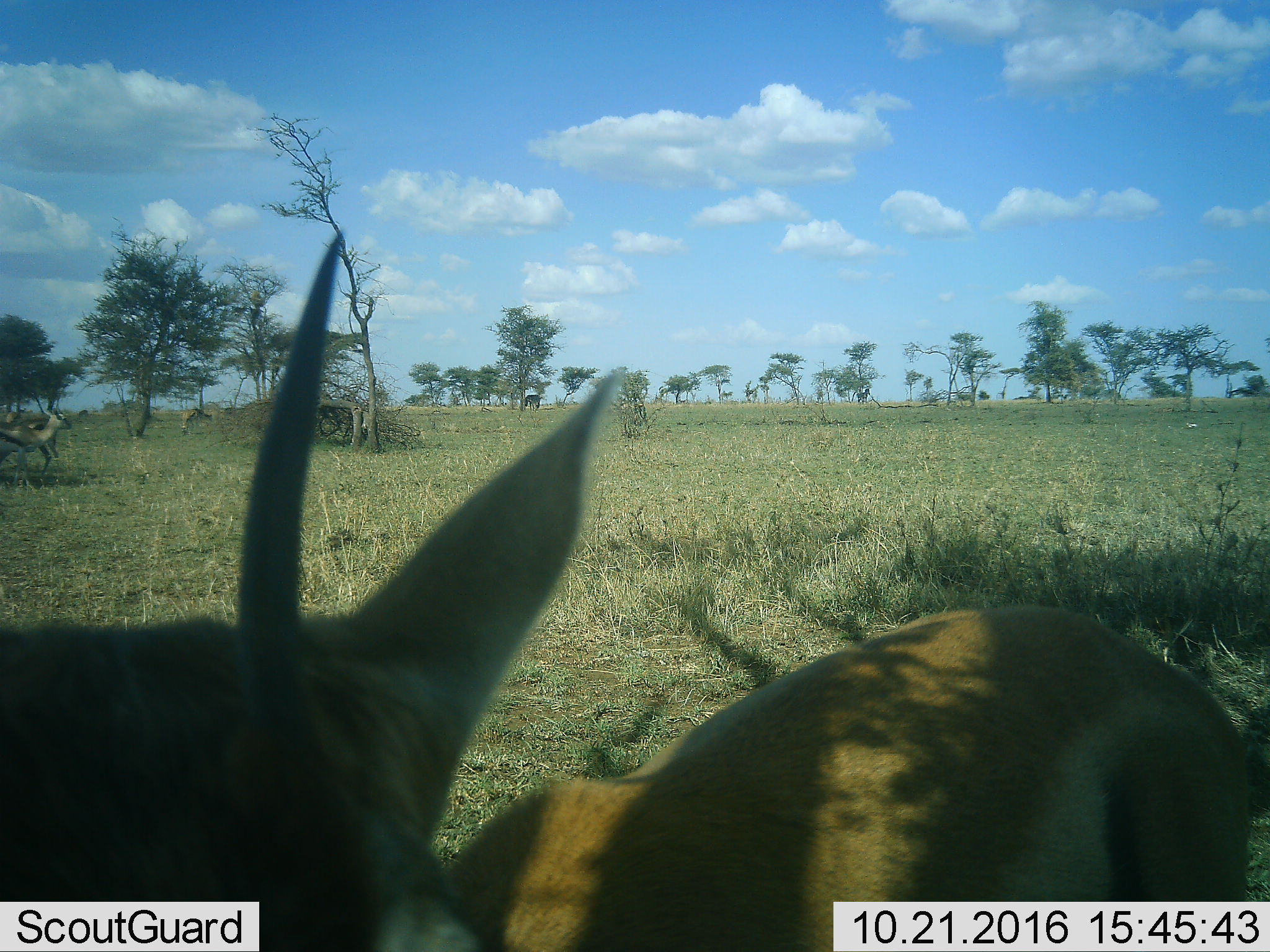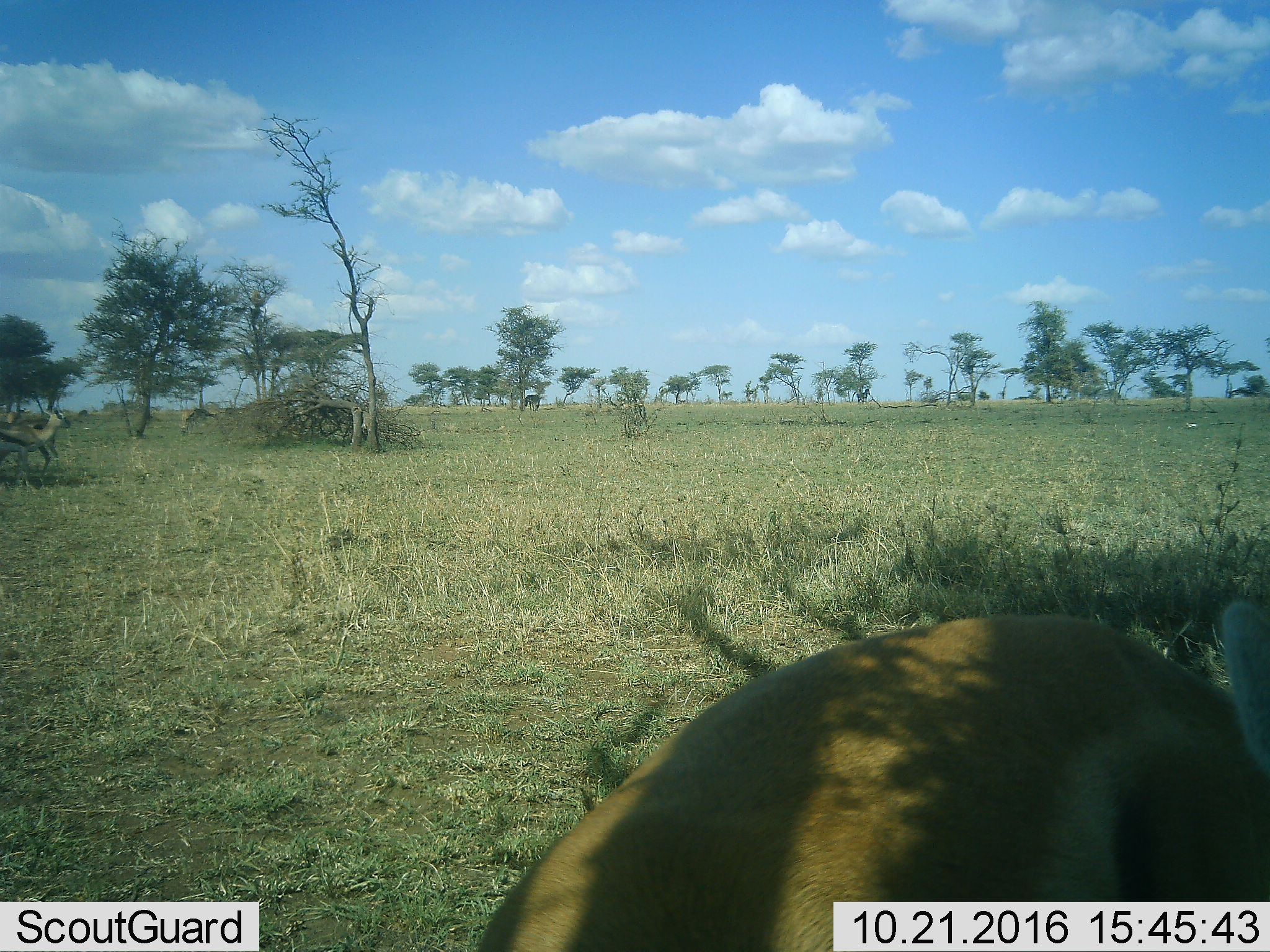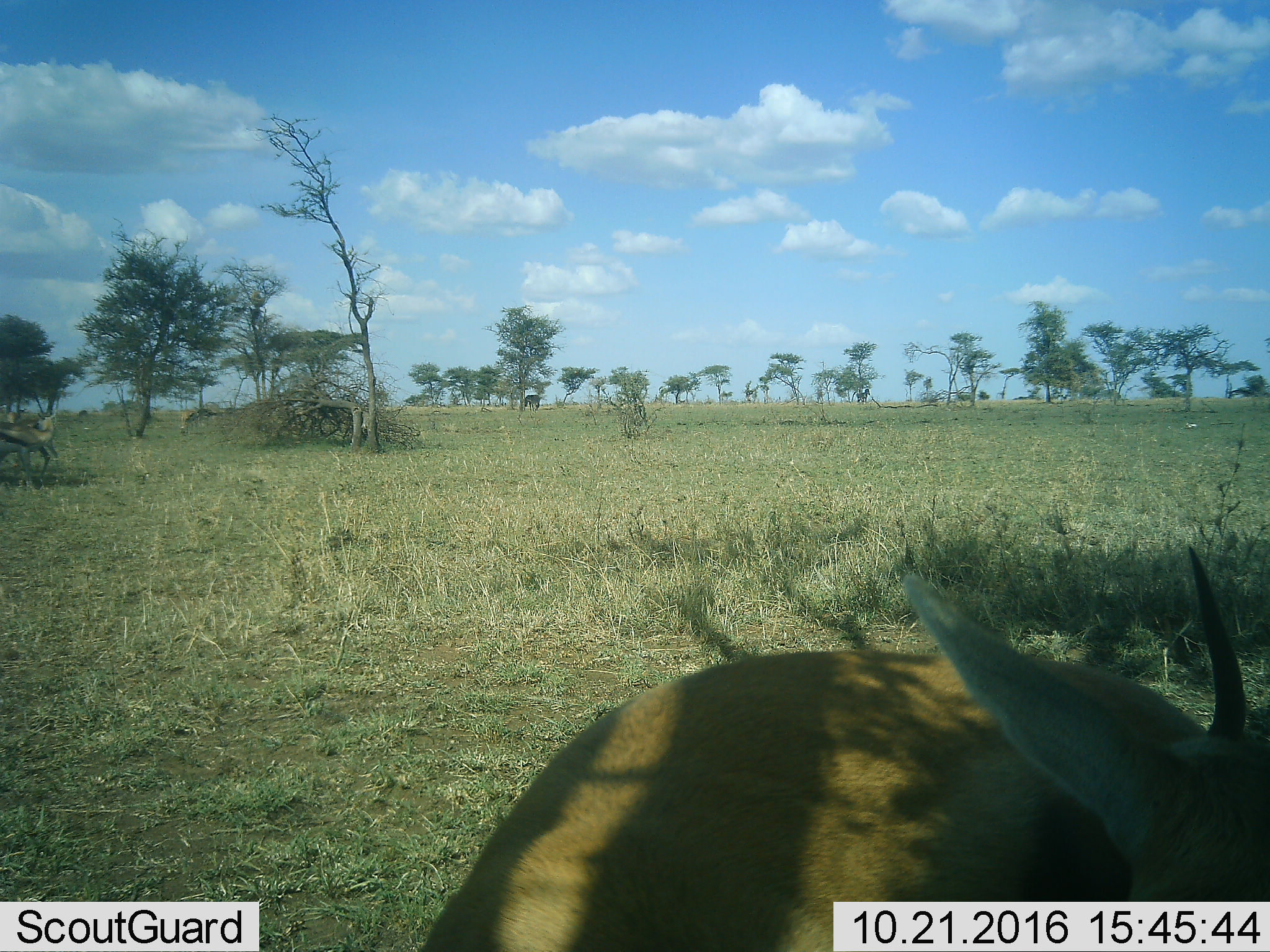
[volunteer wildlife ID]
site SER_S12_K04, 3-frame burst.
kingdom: Animalia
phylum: Chordata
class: Mammalia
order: Artiodactyla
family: Bovidae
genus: Eudorcas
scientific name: Eudorcas thomsonii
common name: thomson's gazelle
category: gazellethomsons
Gazellethomsons (thomson's gazelle) (Eudorcas thomsonii), count 1. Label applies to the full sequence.